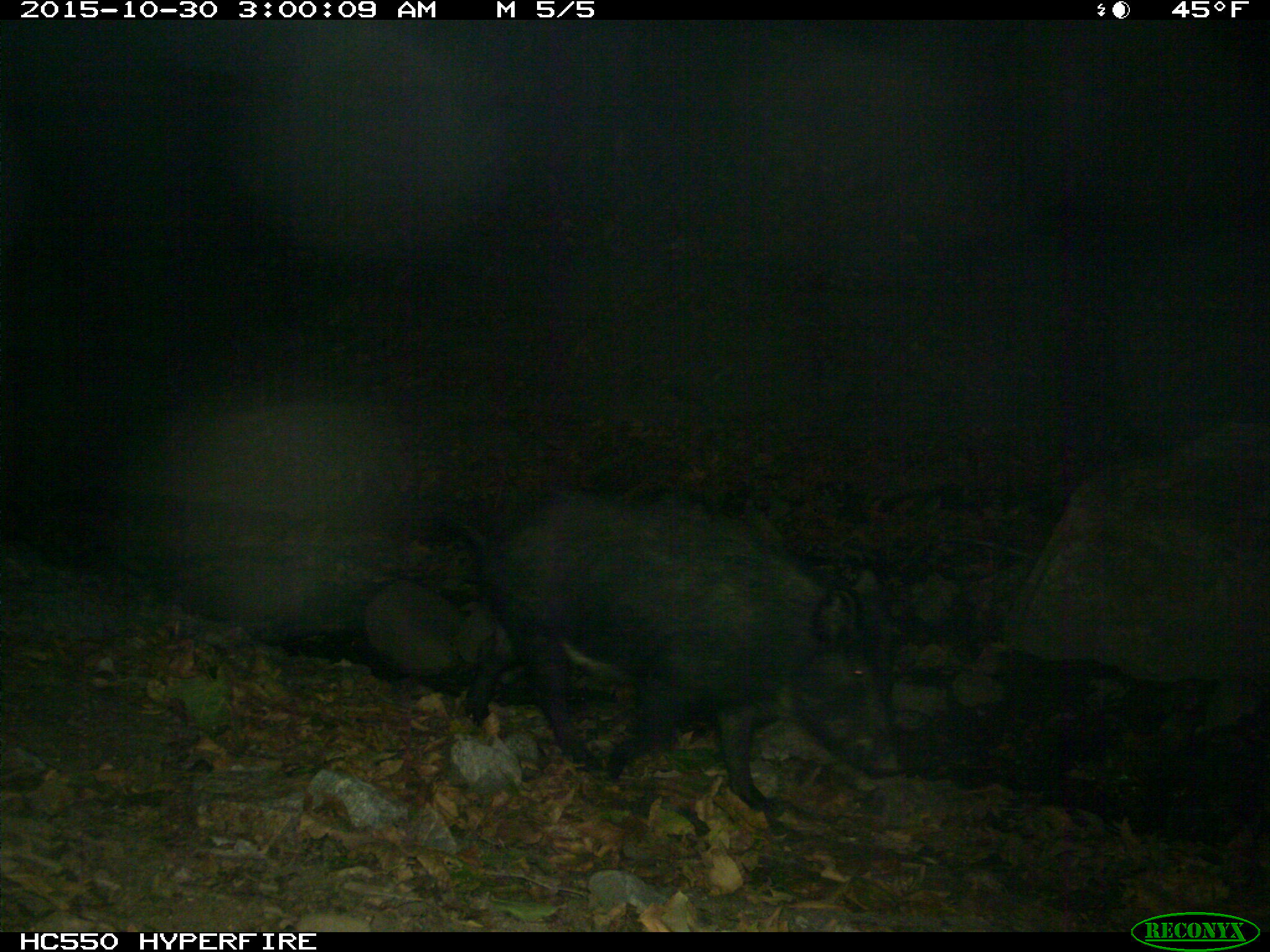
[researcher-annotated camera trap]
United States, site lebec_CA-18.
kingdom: Animalia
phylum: Chordata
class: Mammalia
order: Artiodactyla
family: Suidae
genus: Sus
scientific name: Sus scrofa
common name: wild boar